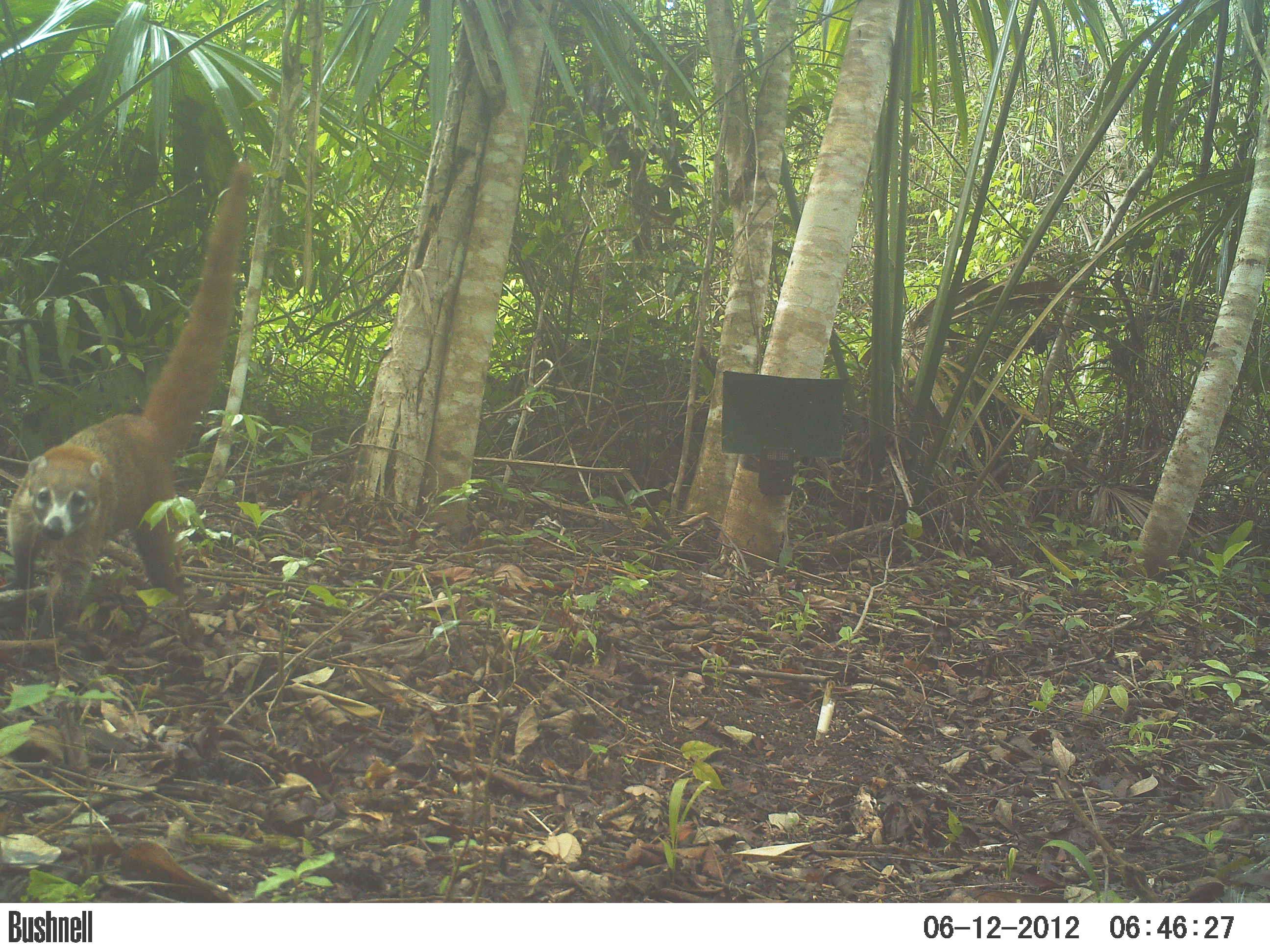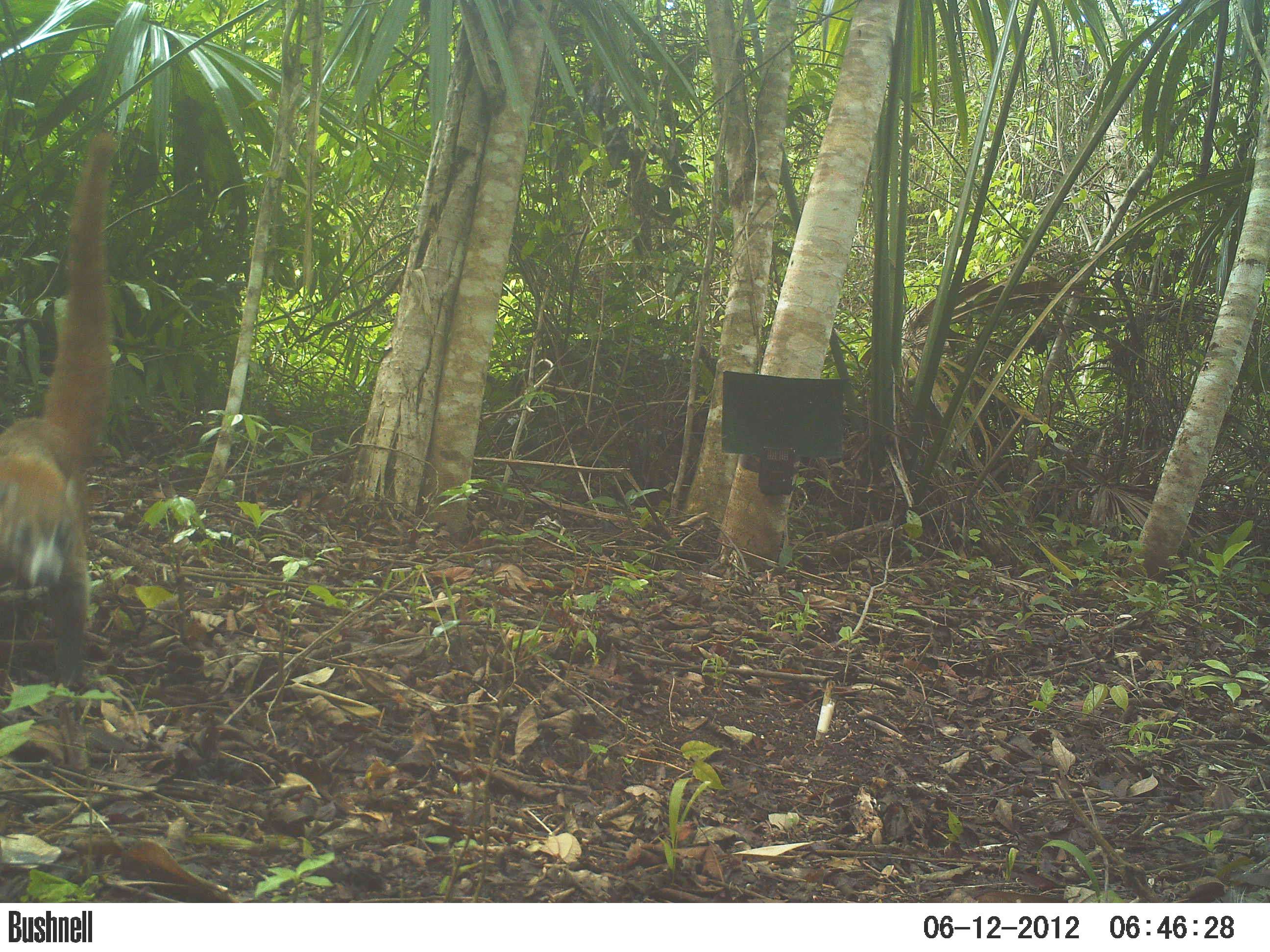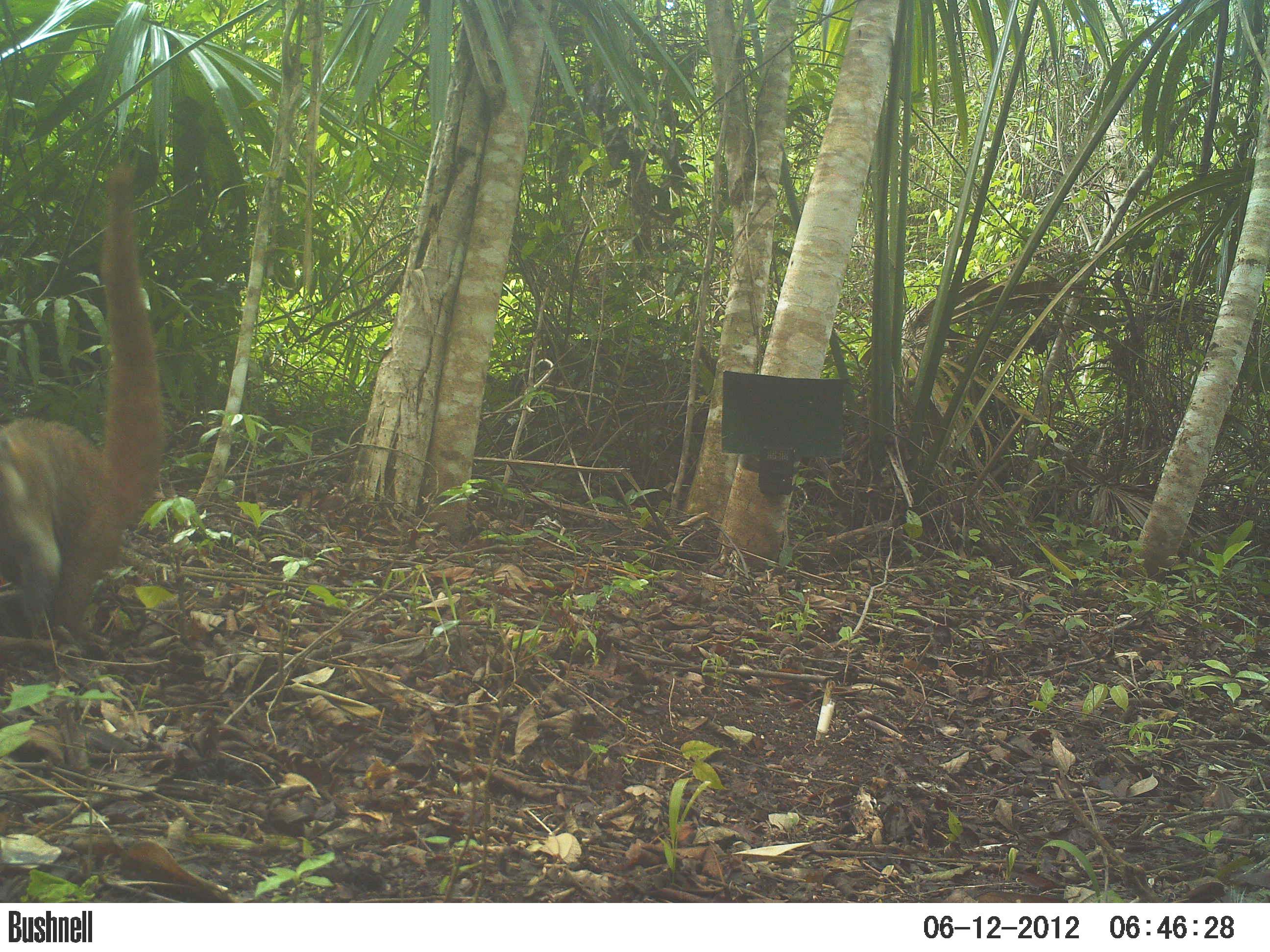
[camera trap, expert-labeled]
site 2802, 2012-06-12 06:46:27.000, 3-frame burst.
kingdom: Animalia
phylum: Chordata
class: Mammalia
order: Carnivora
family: Procyonidae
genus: Nasua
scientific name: Nasua narica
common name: white-nosed coati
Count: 1.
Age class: adult.